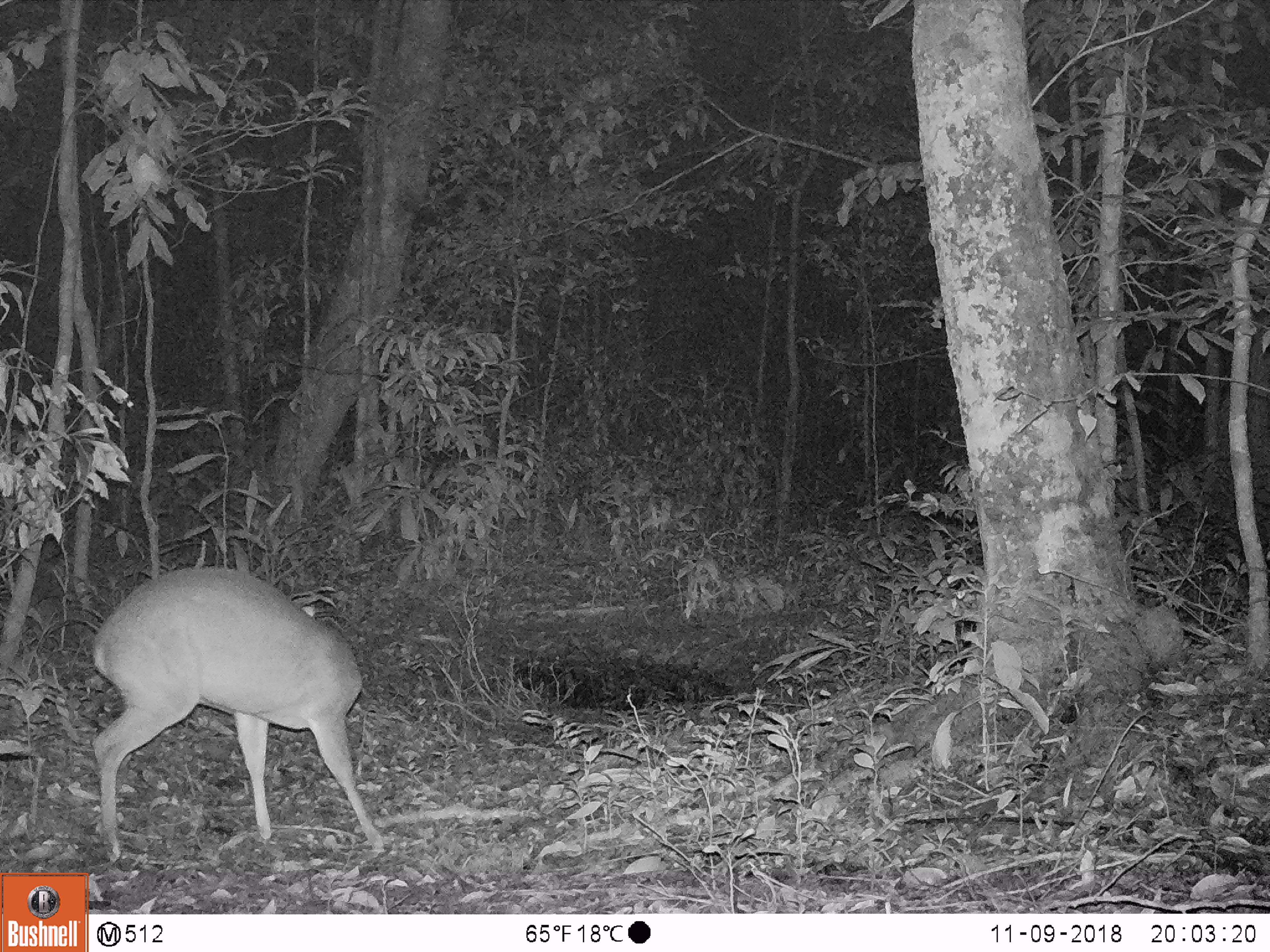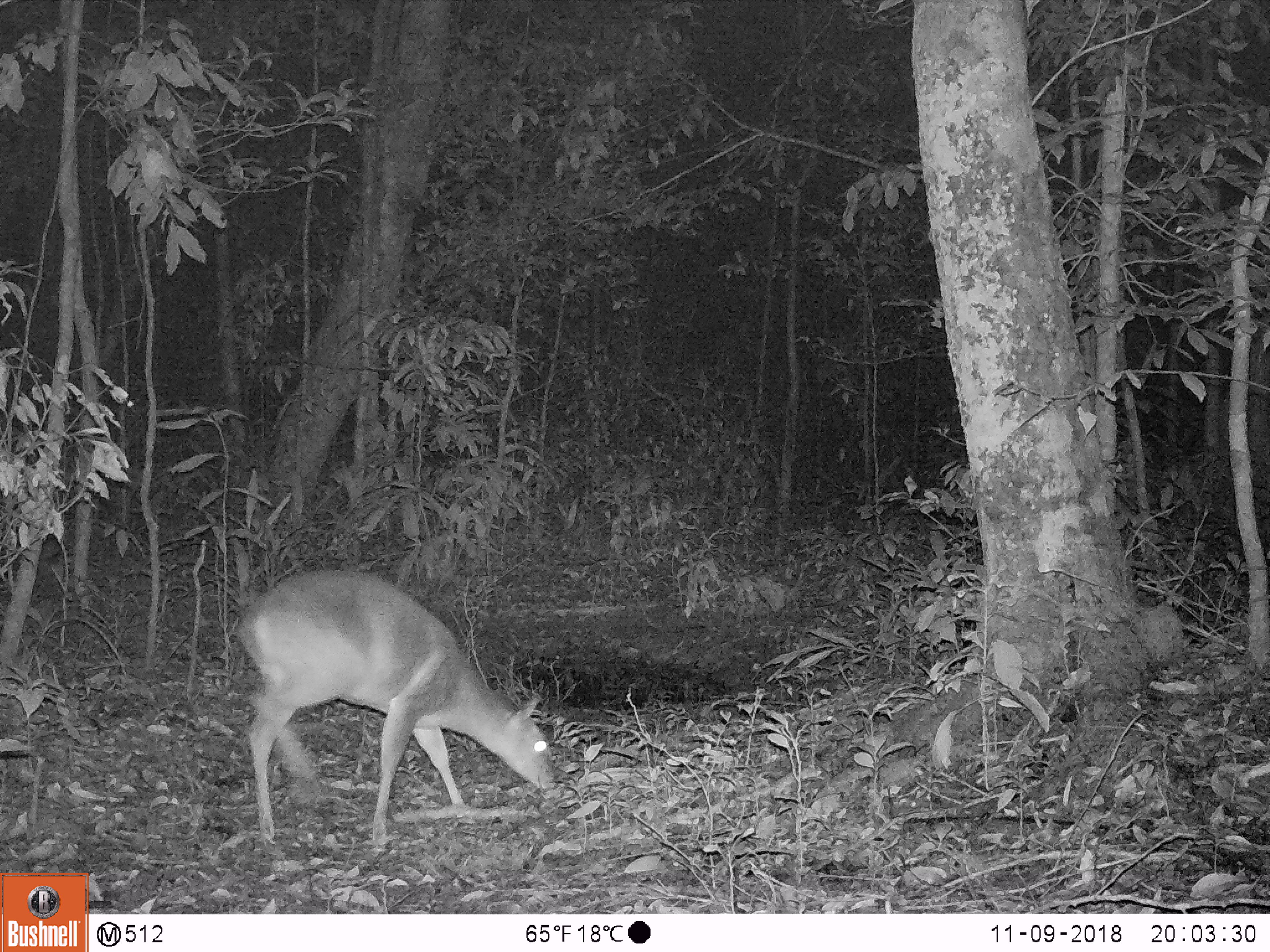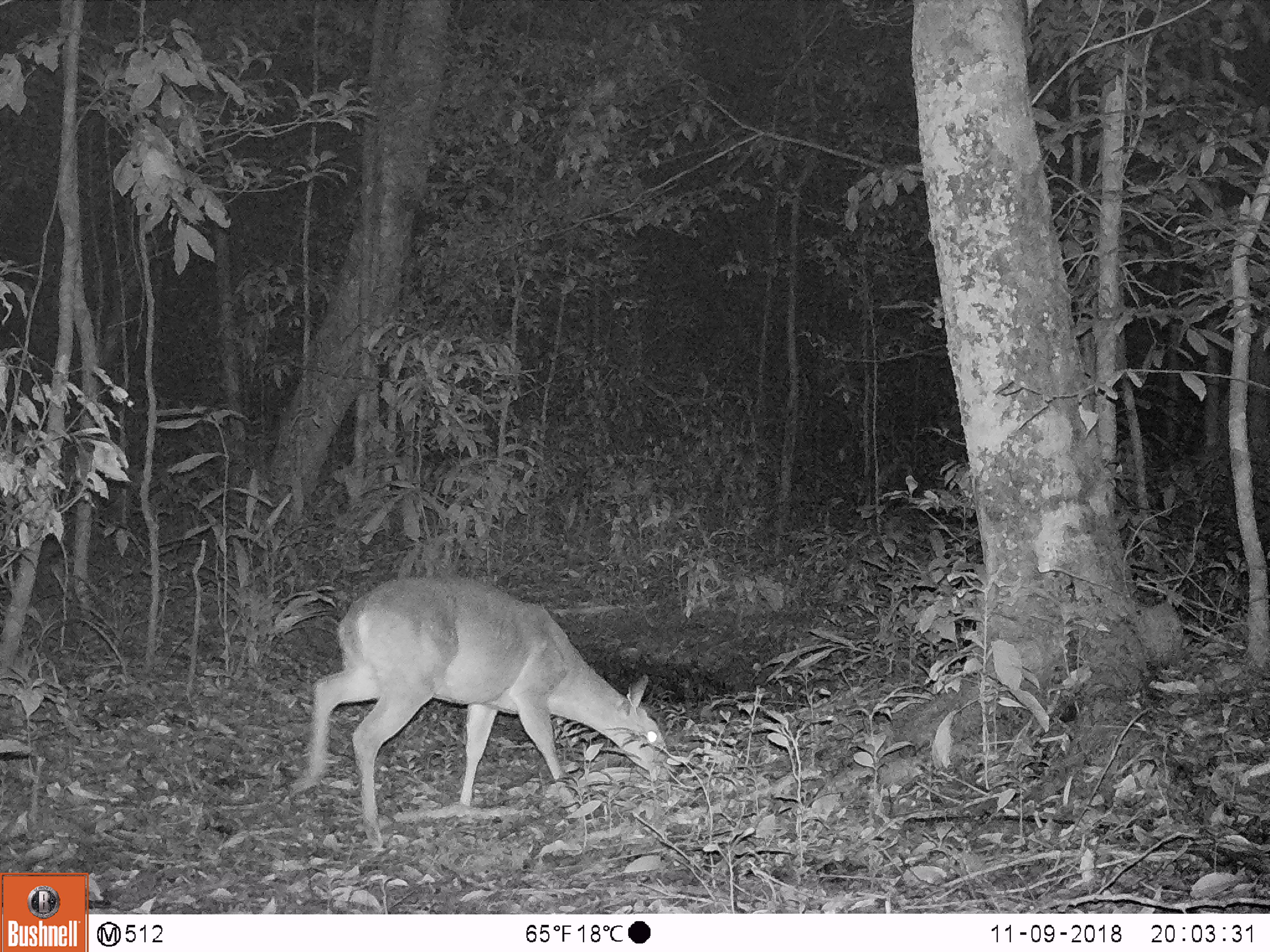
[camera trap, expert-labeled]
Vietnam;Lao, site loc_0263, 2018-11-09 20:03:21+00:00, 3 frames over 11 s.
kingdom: Animalia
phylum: Chordata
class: Mammalia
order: Artiodactyla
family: Cervidae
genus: Muntiacus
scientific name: Muntiacus vuquangensis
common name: large-antlered muntjac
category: large antlered muntjac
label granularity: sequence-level